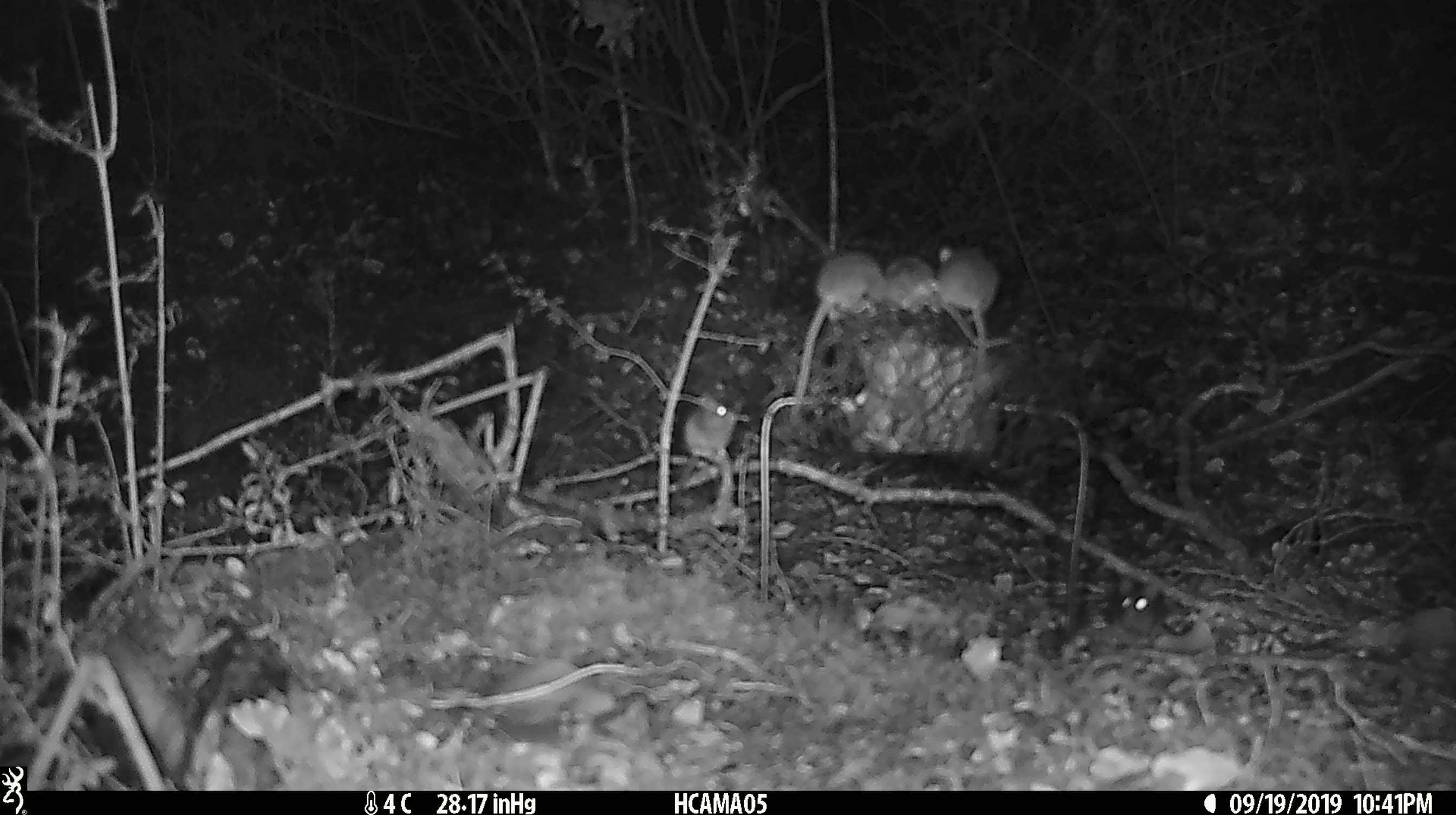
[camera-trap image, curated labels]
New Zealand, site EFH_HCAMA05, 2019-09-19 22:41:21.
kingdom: Animalia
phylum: Chordata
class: Mammalia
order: Rodentia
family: Muridae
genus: Mus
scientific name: Mus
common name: mouse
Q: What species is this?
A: Mouse (Mus).